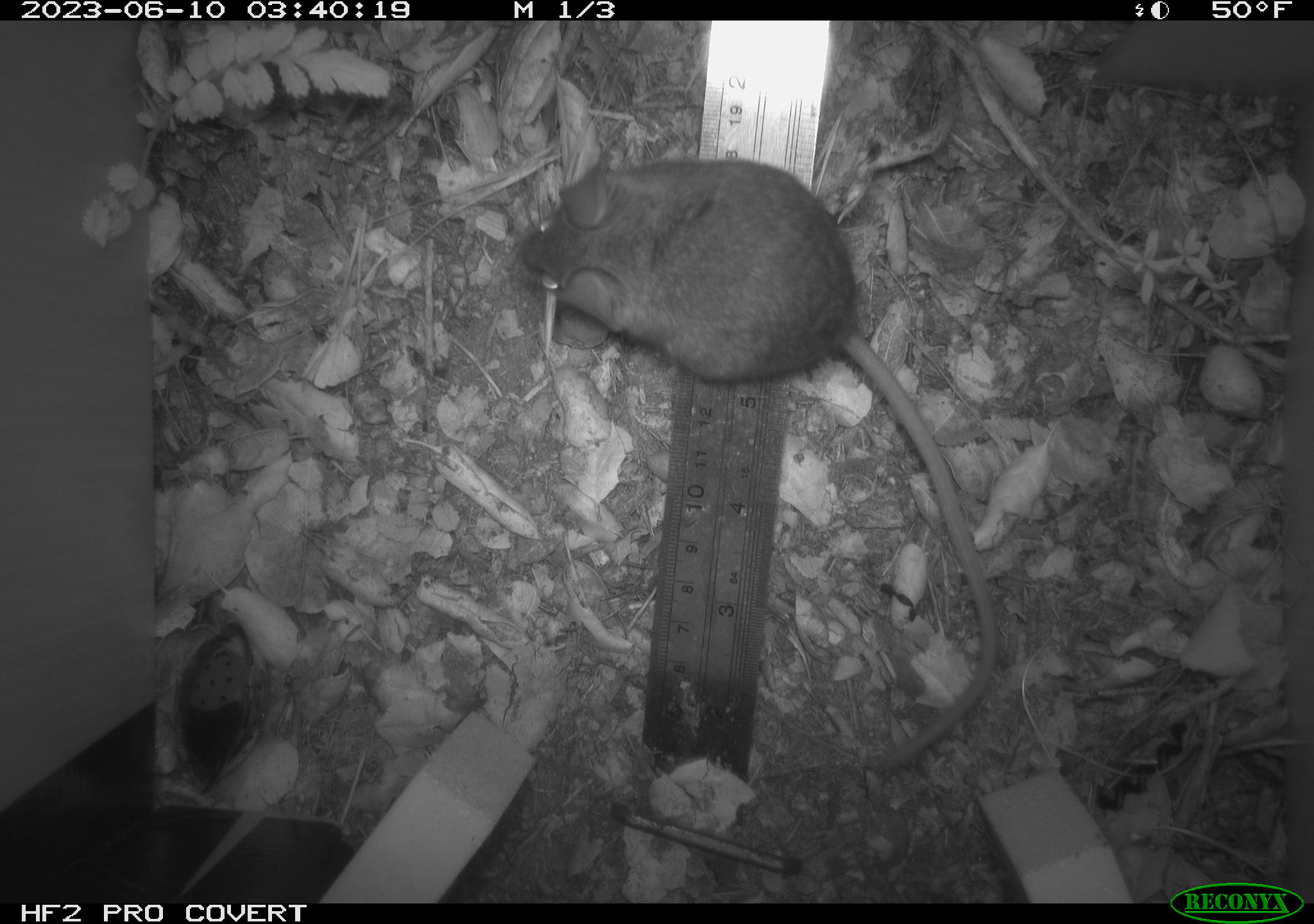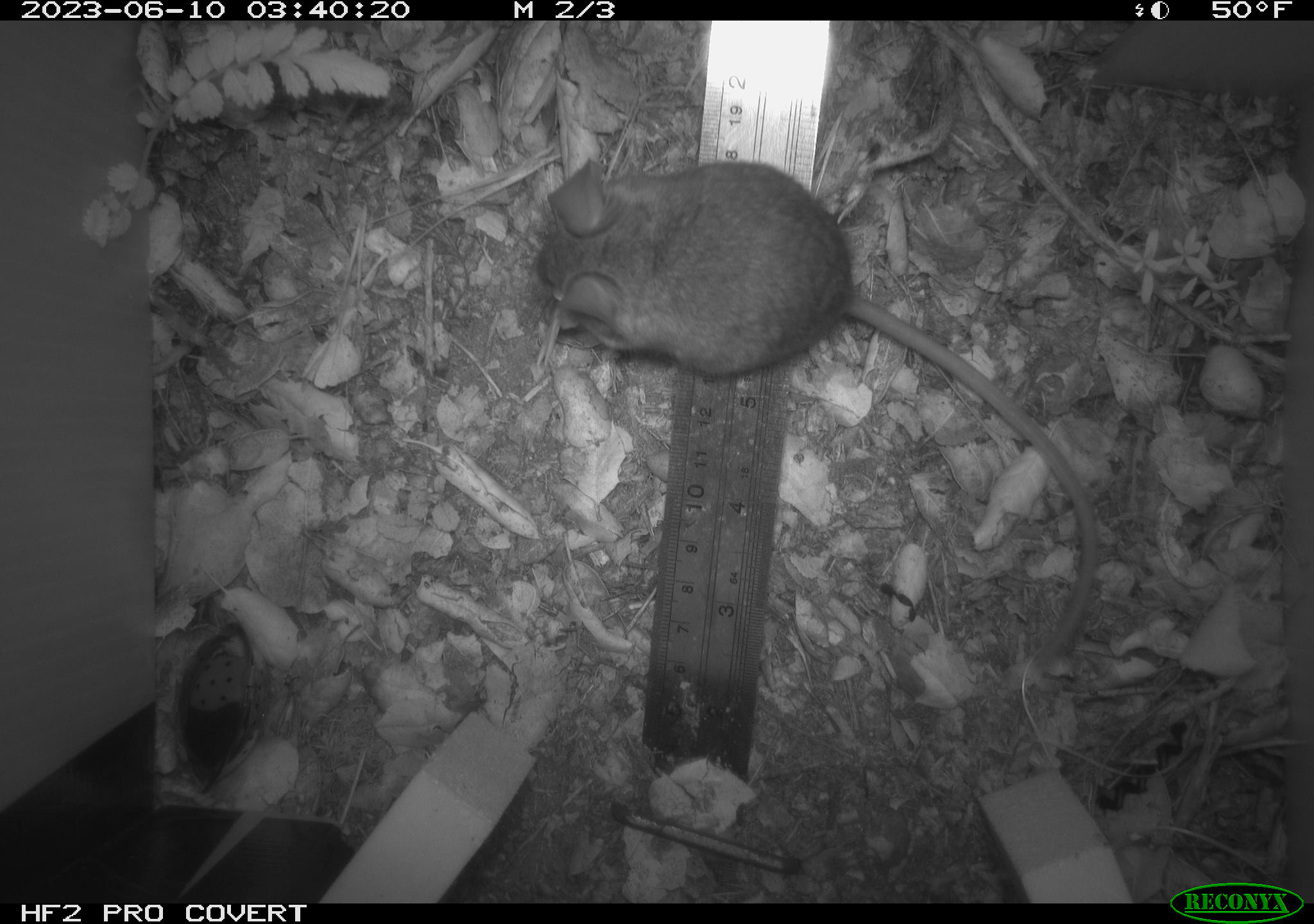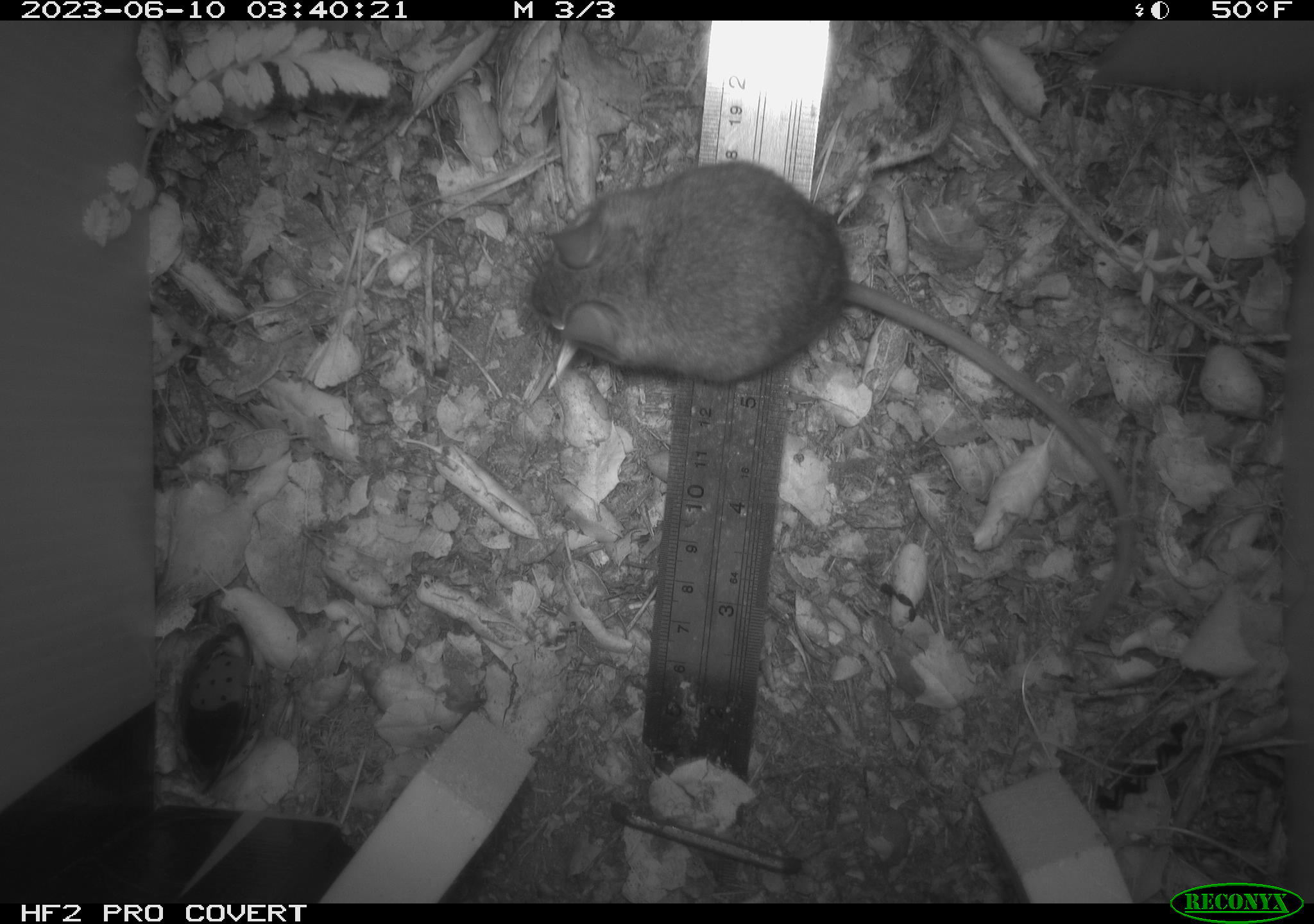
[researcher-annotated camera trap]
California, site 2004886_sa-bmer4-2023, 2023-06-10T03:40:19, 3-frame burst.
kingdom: Animalia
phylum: Chordata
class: Mammalia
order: Rodentia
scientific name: Rodentia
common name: mouse species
Mouse species (Rodentia).